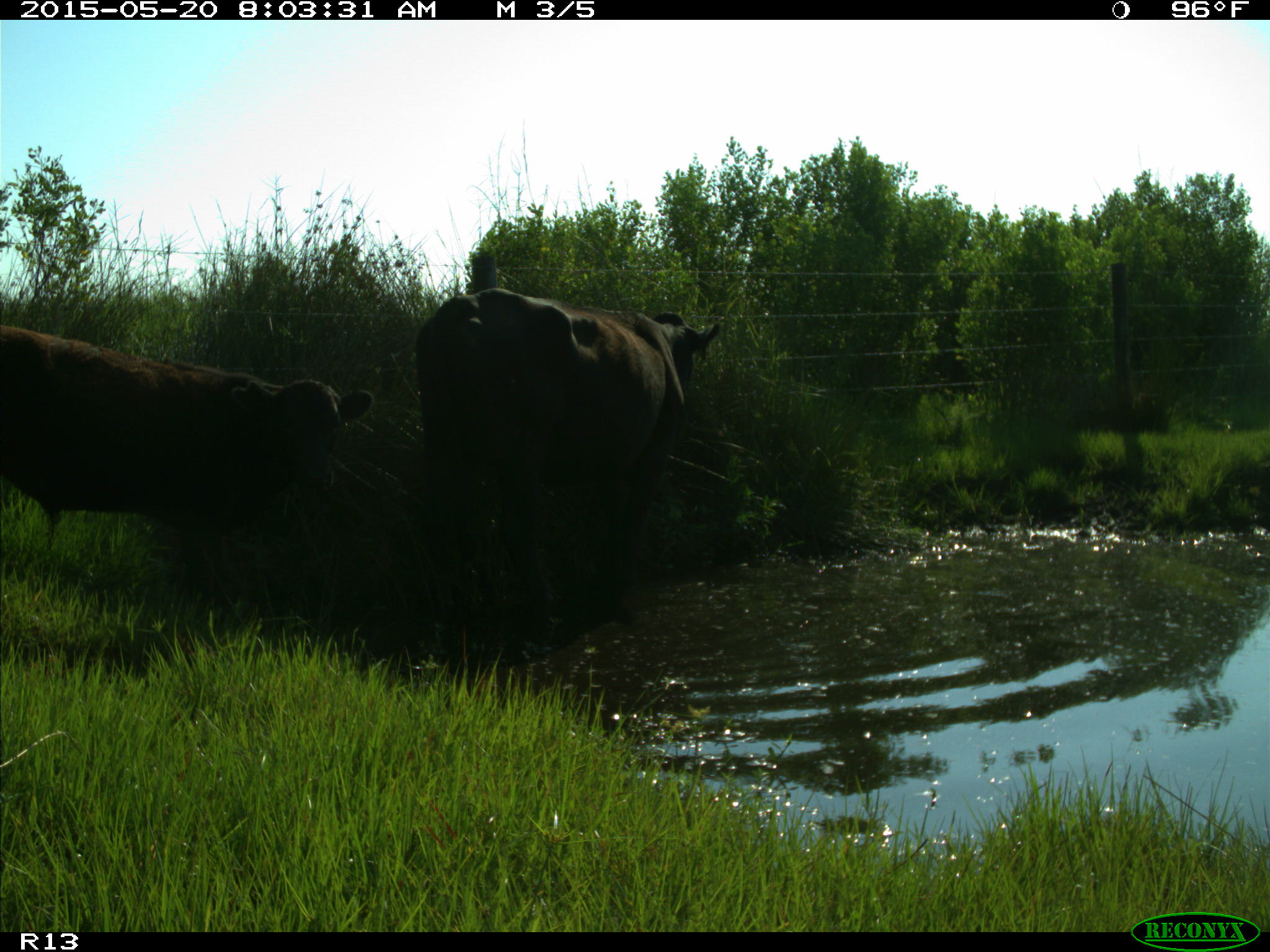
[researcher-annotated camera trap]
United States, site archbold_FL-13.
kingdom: Animalia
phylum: Chordata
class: Mammalia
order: Artiodactyla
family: Bovidae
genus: Bos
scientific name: Bos taurus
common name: domestic cow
Bos taurus (domestic cow).